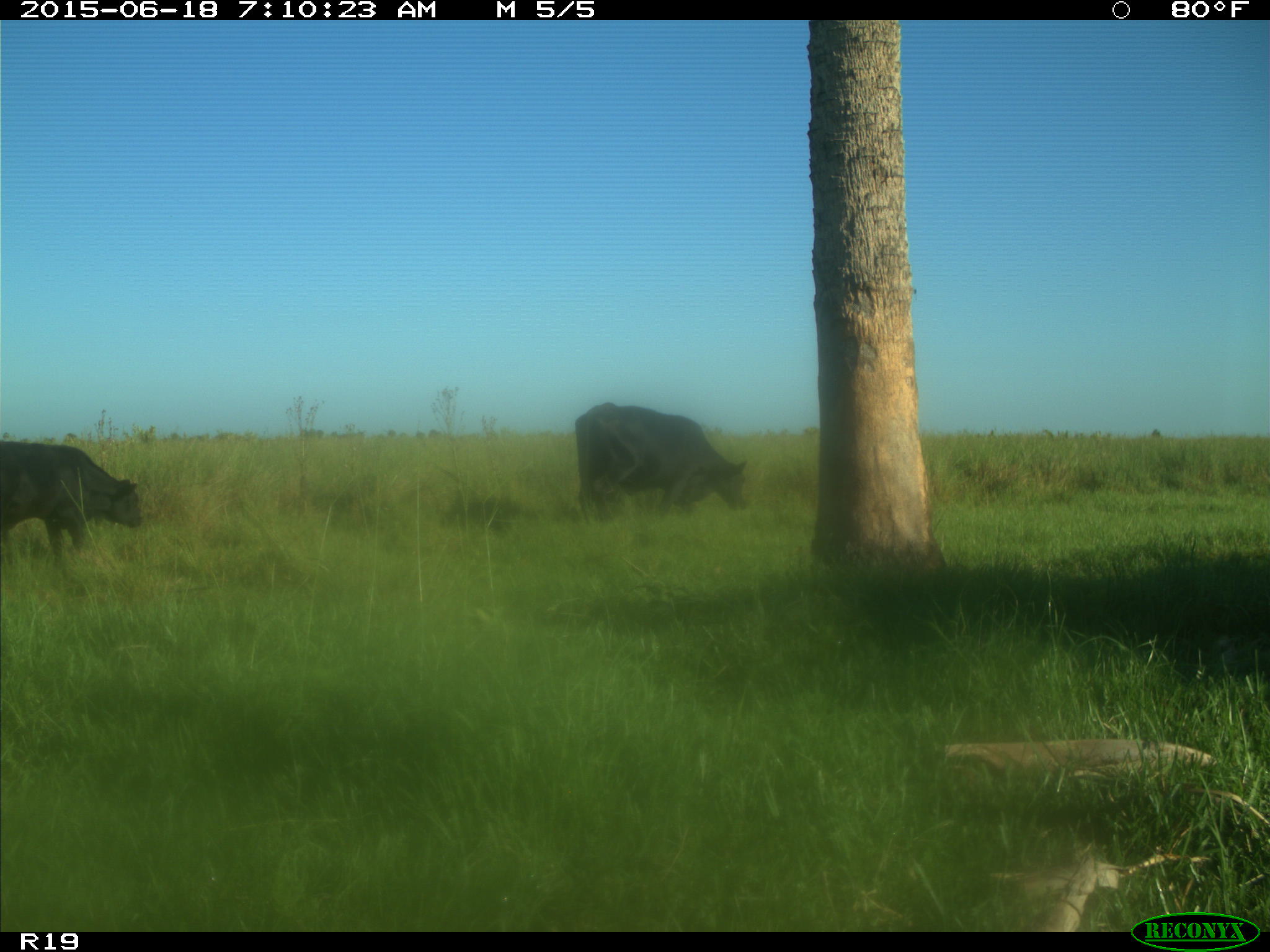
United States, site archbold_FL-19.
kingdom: Animalia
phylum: Chordata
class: Mammalia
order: Artiodactyla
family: Bovidae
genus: Bos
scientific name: Bos taurus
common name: domestic cow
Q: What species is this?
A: Bos taurus (domestic cow).